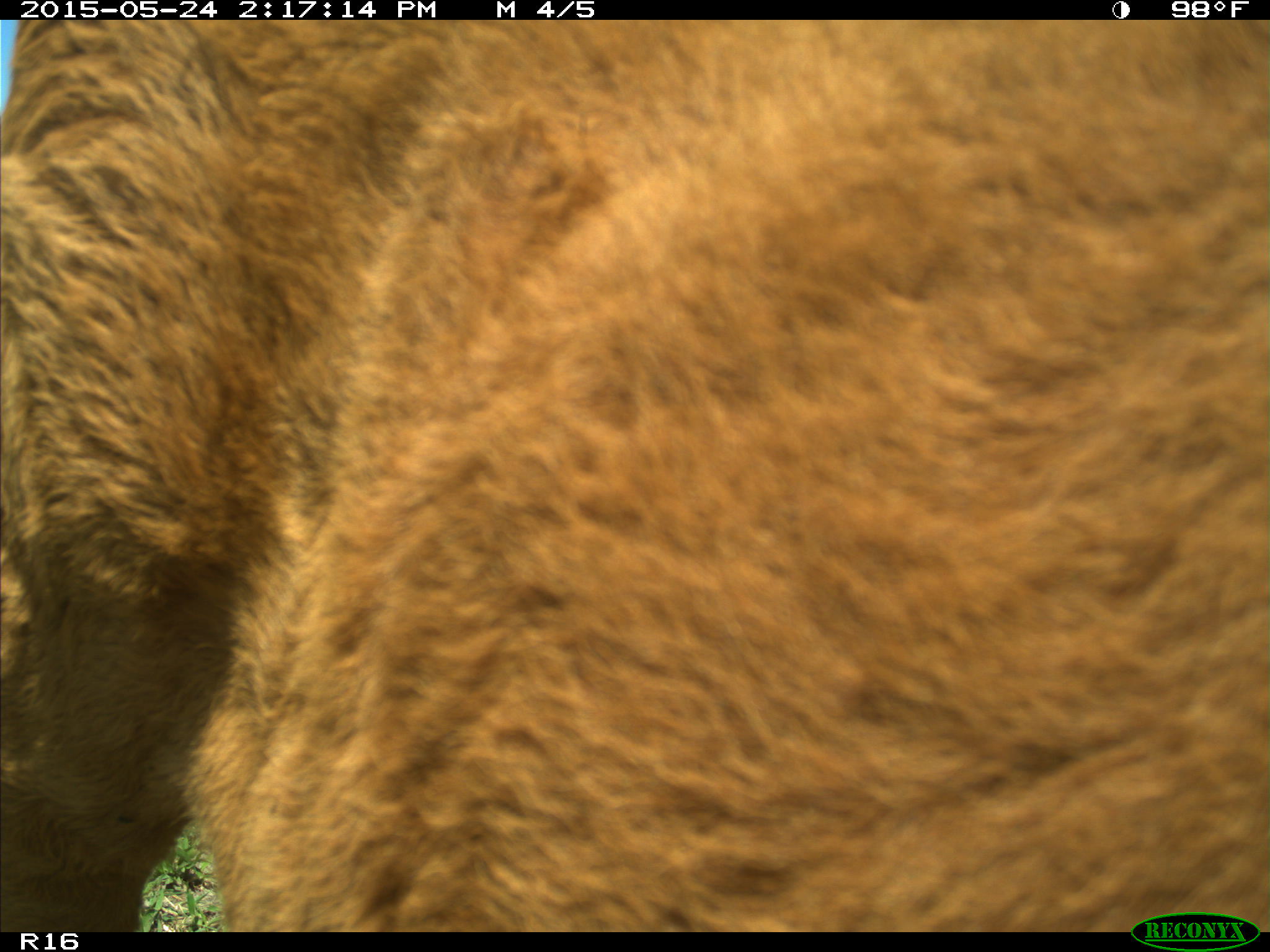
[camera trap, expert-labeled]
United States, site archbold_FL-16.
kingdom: Animalia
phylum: Chordata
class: Mammalia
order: Artiodactyla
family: Bovidae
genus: Bos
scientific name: Bos taurus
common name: domestic cow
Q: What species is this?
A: Bos taurus (domestic cow).